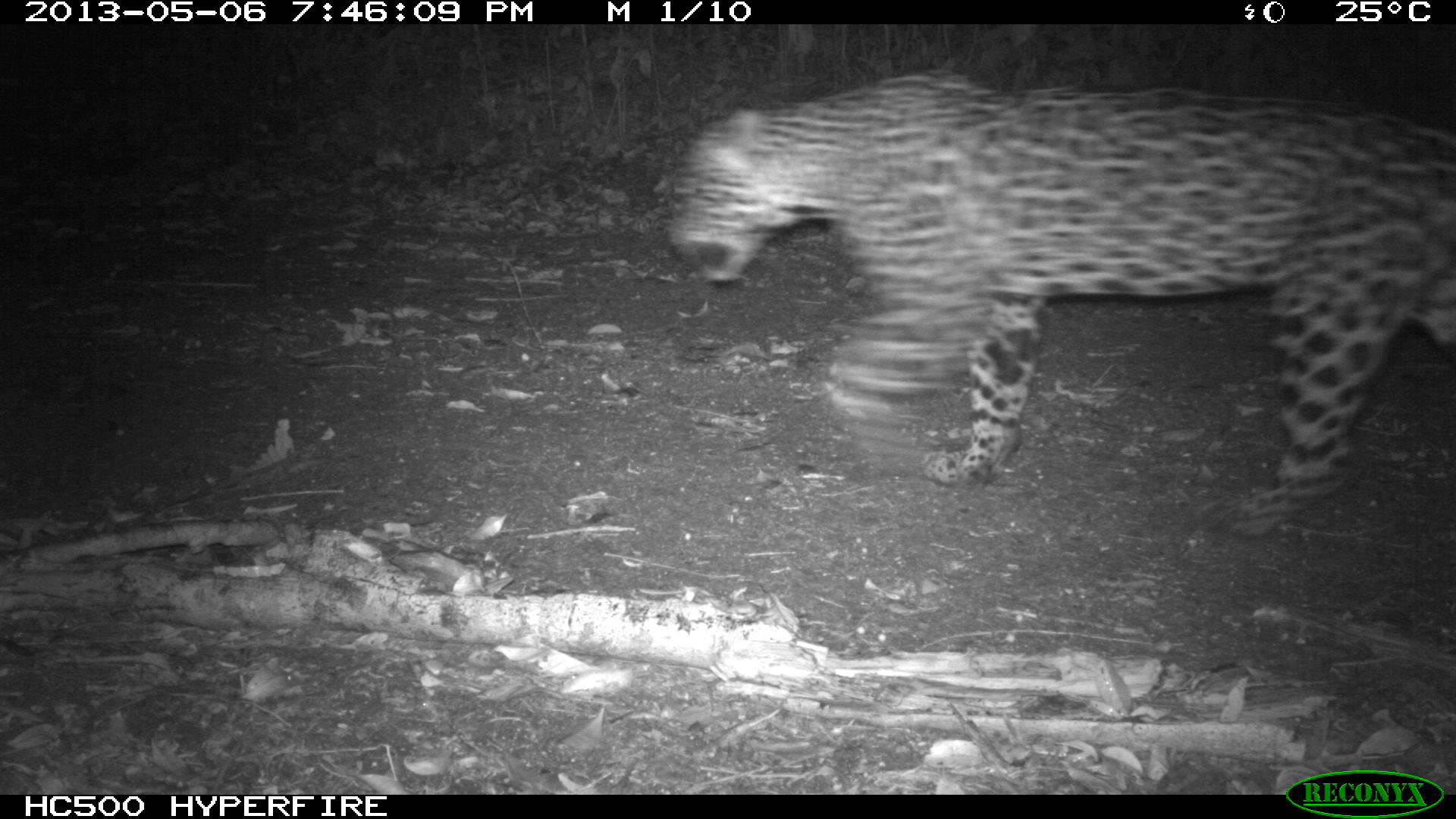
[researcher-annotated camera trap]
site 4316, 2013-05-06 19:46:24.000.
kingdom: Animalia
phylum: Chordata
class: Mammalia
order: Carnivora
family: Felidae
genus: Panthera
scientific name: Panthera onca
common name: jaguar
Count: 1.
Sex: female.